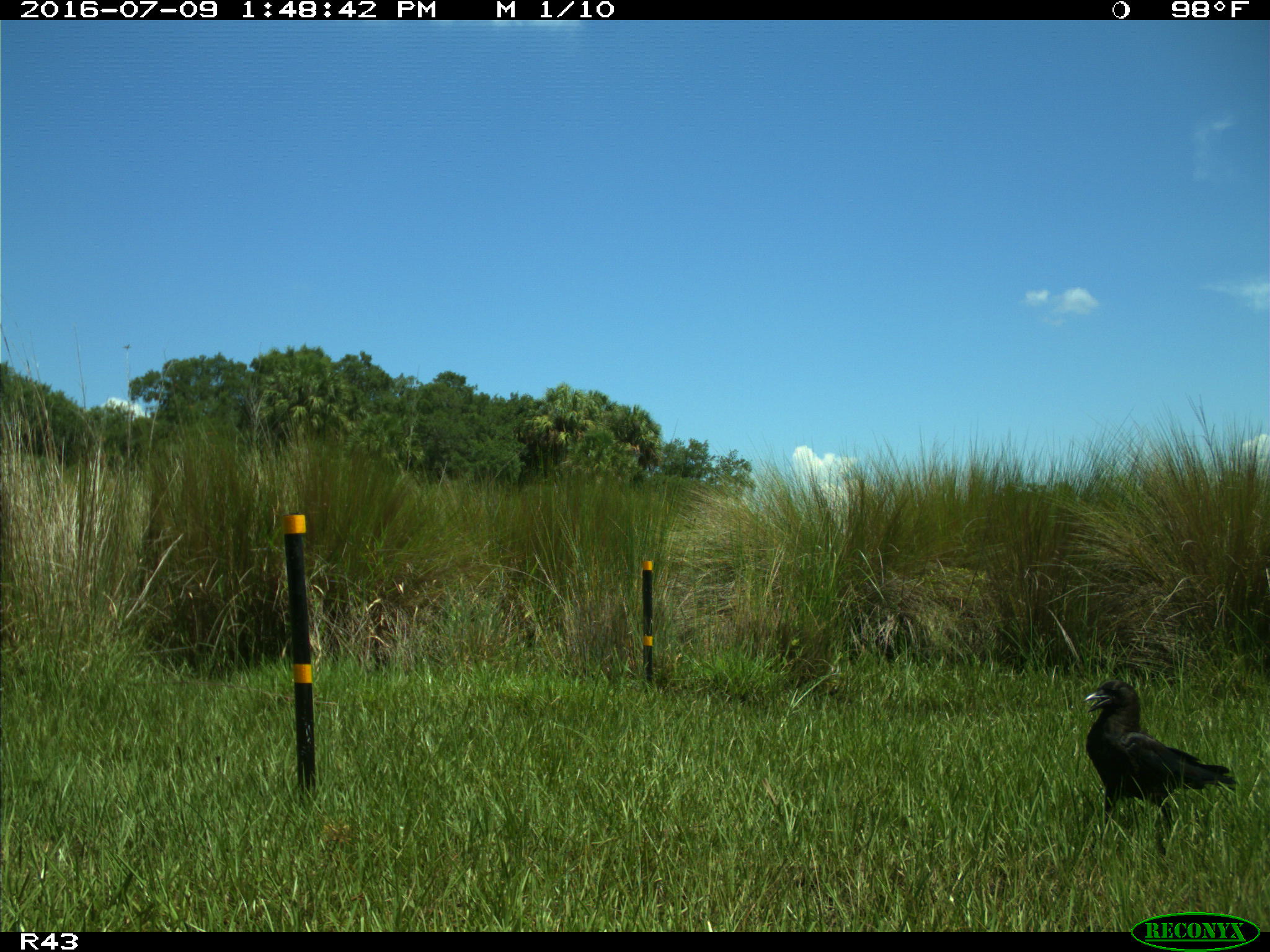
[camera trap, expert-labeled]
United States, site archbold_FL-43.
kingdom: Animalia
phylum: Chordata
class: Aves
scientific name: Aves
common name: birds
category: unidentified bird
Unidentified bird (birds) (Aves).